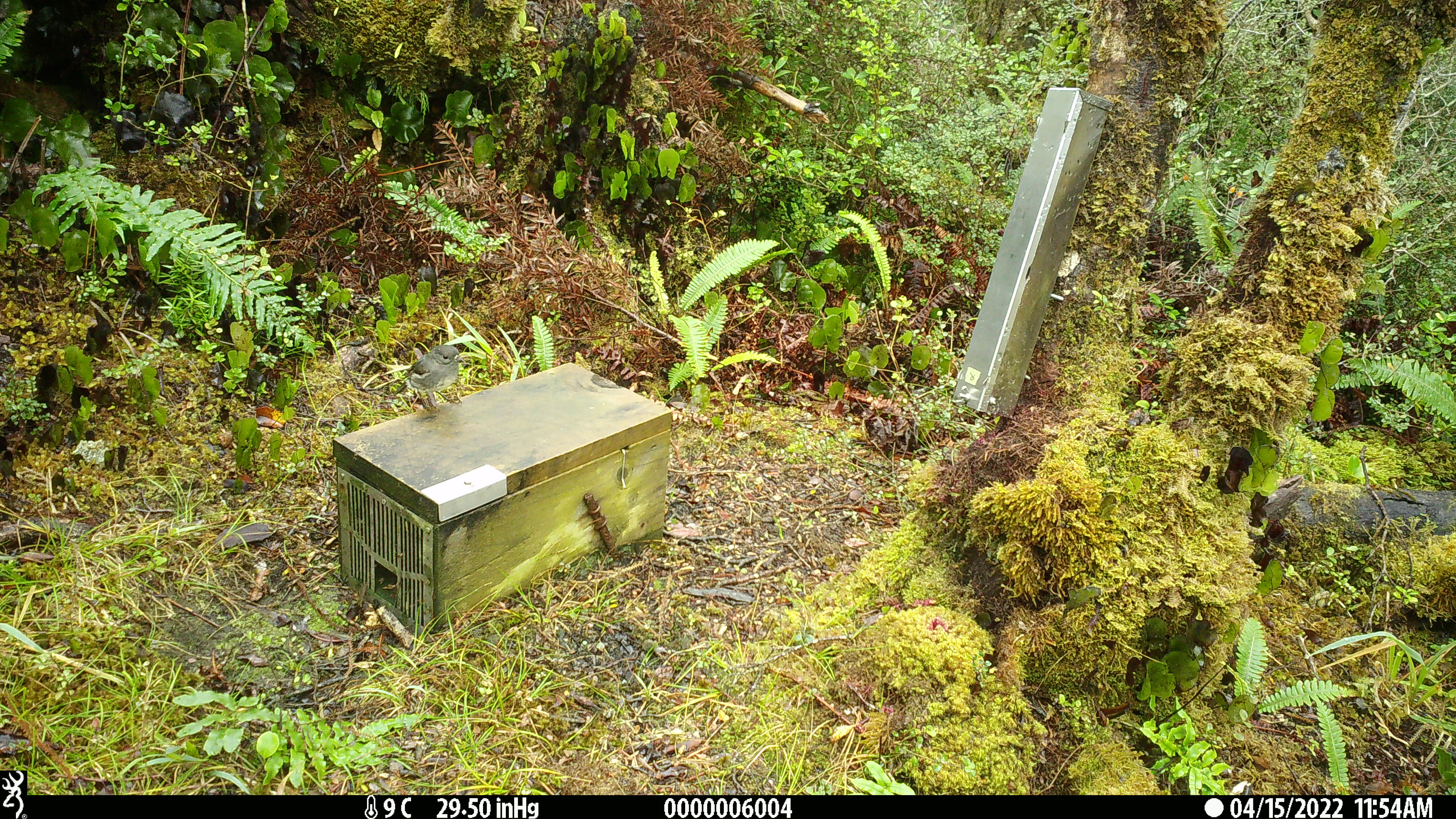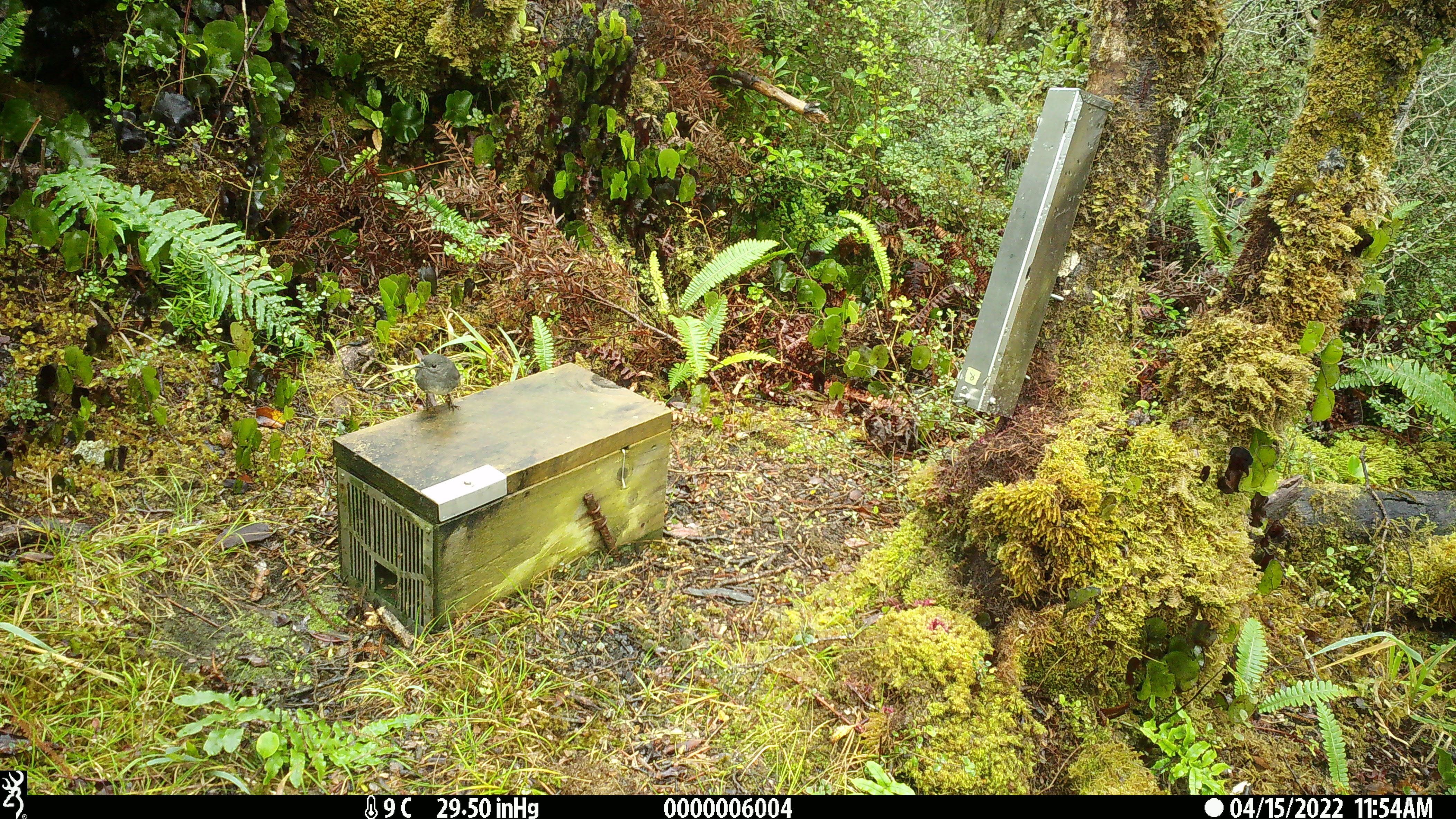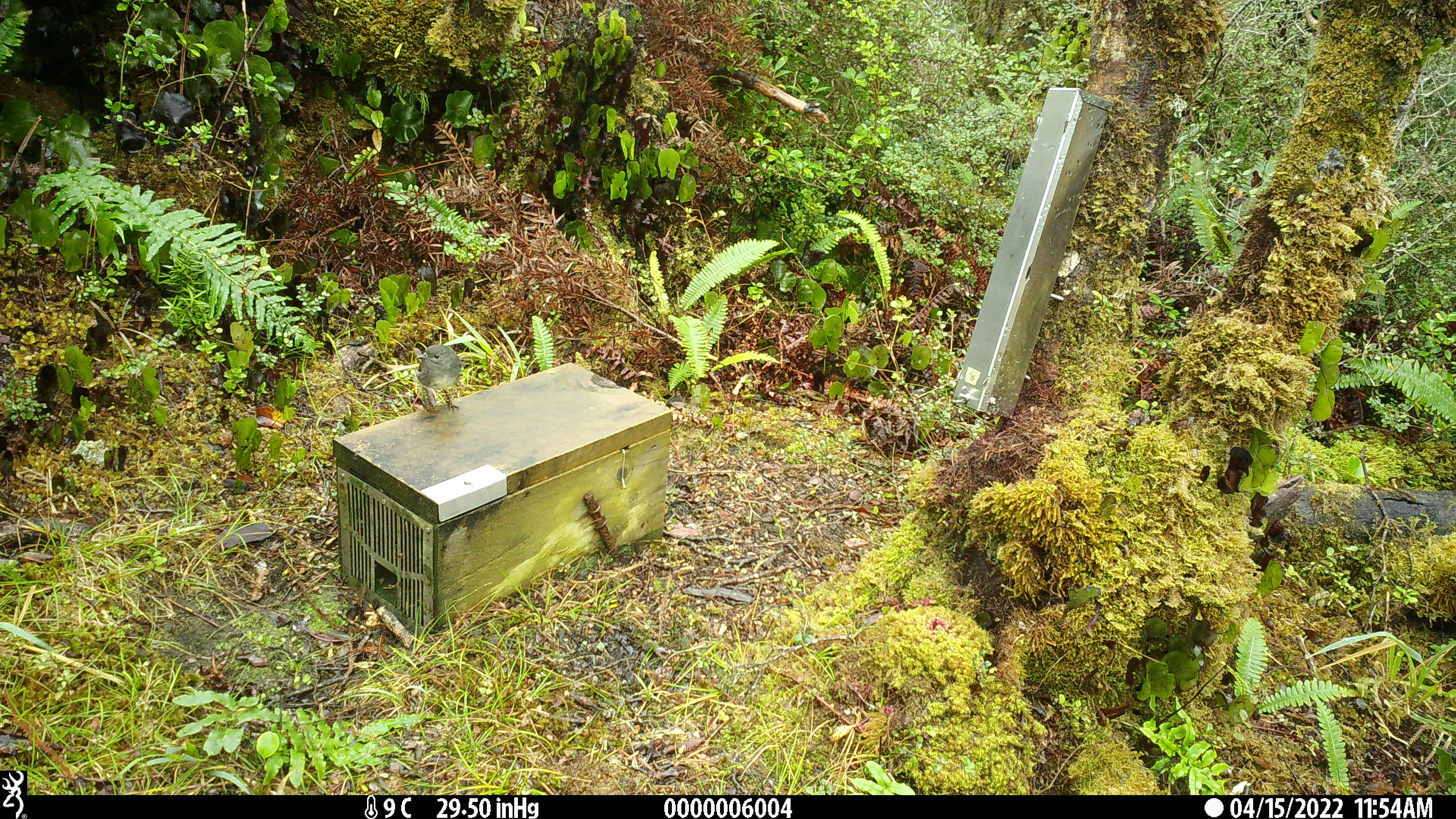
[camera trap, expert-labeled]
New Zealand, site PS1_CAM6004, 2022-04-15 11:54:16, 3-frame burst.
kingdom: Animalia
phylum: Chordata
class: Aves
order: Passeriformes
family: Petroicidae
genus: Petroica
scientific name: Petroica australis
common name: new zealand robin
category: robin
Robin (new zealand robin) (Petroica australis).